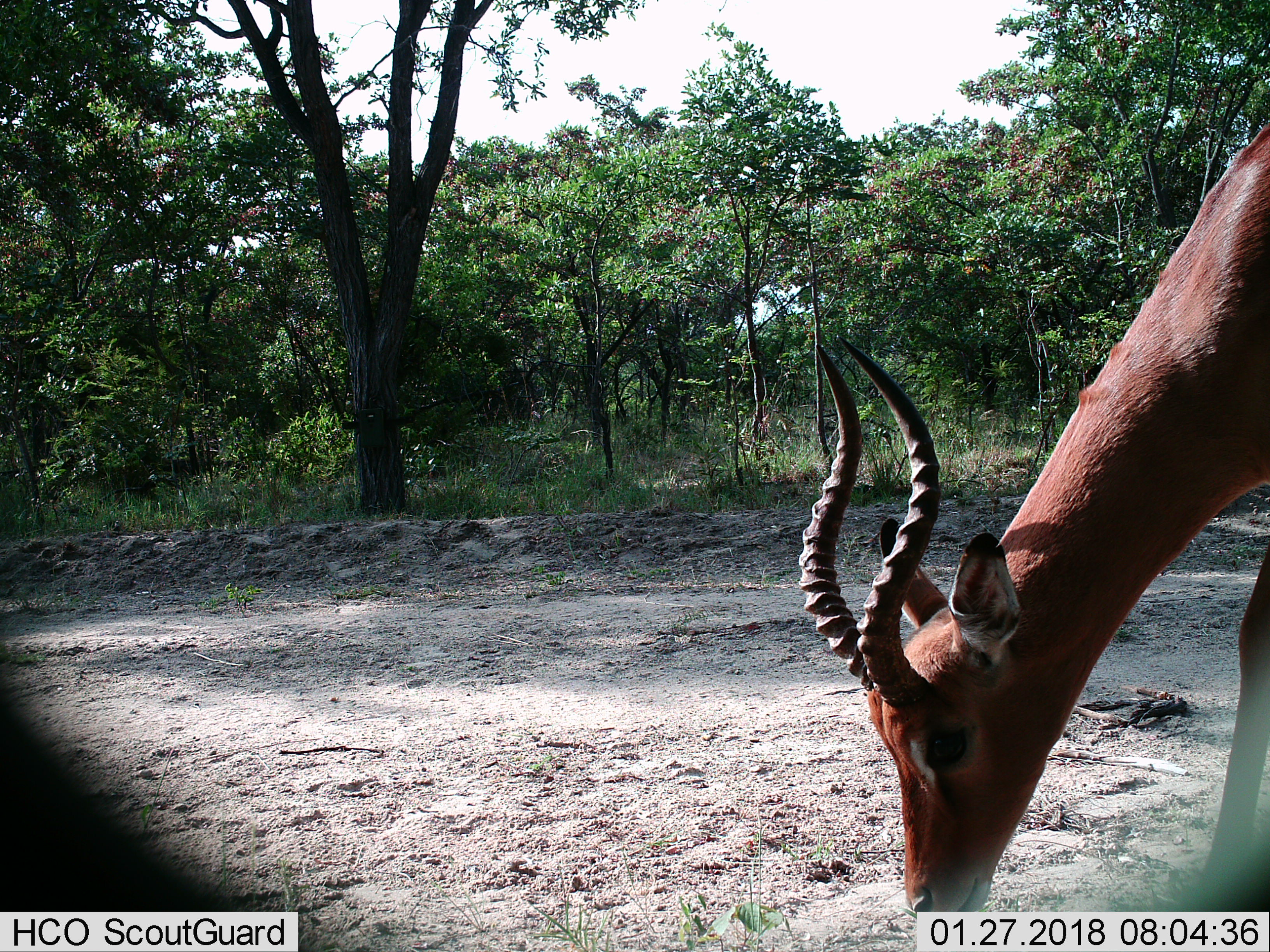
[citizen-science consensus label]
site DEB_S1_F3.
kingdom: Animalia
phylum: Chordata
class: Mammalia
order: Artiodactyla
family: Bovidae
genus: Aepyceros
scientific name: Aepyceros melampus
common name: impala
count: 1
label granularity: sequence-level